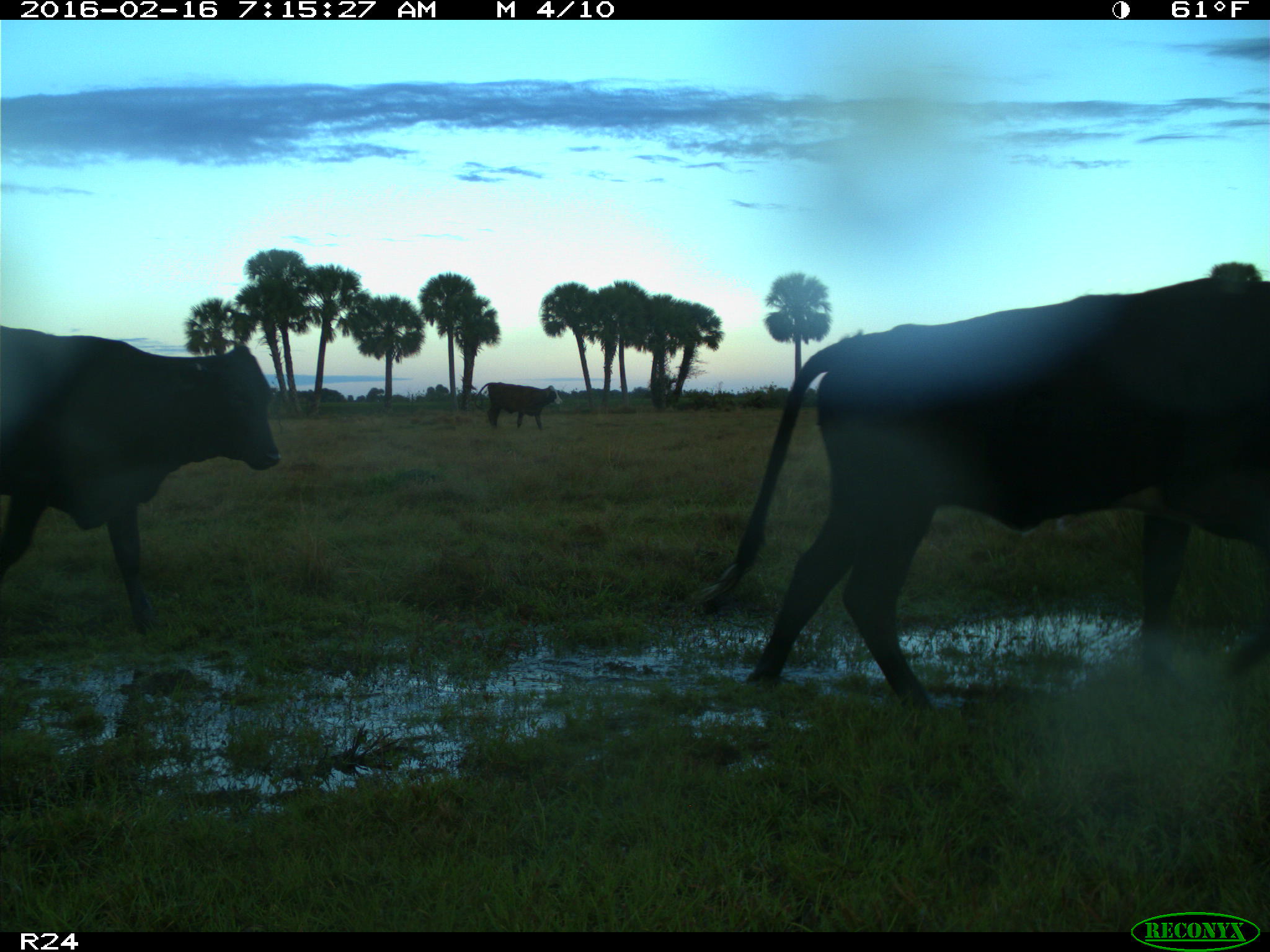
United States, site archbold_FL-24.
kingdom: Animalia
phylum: Chordata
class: Mammalia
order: Artiodactyla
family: Bovidae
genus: Bos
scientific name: Bos taurus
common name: domestic cow